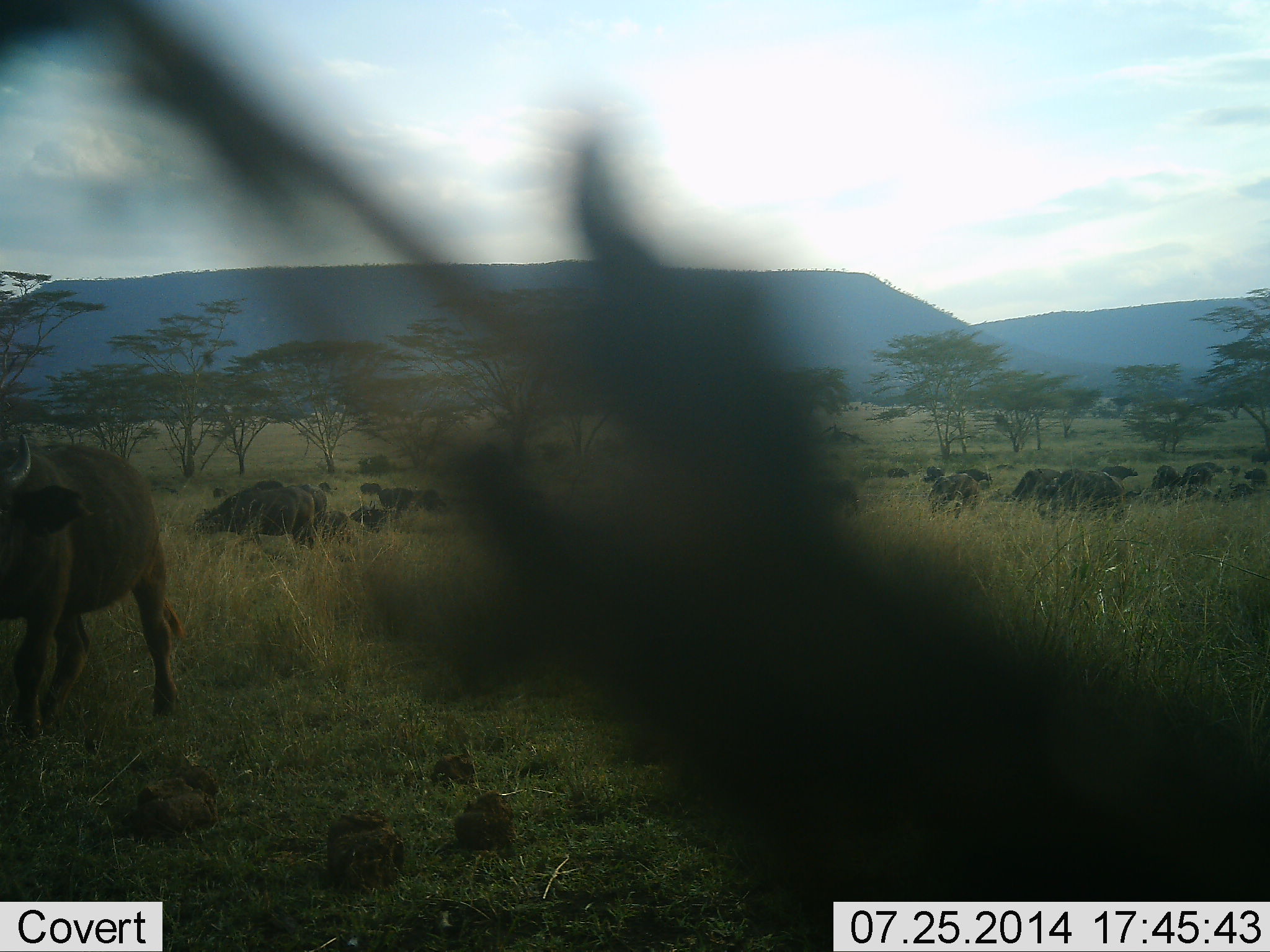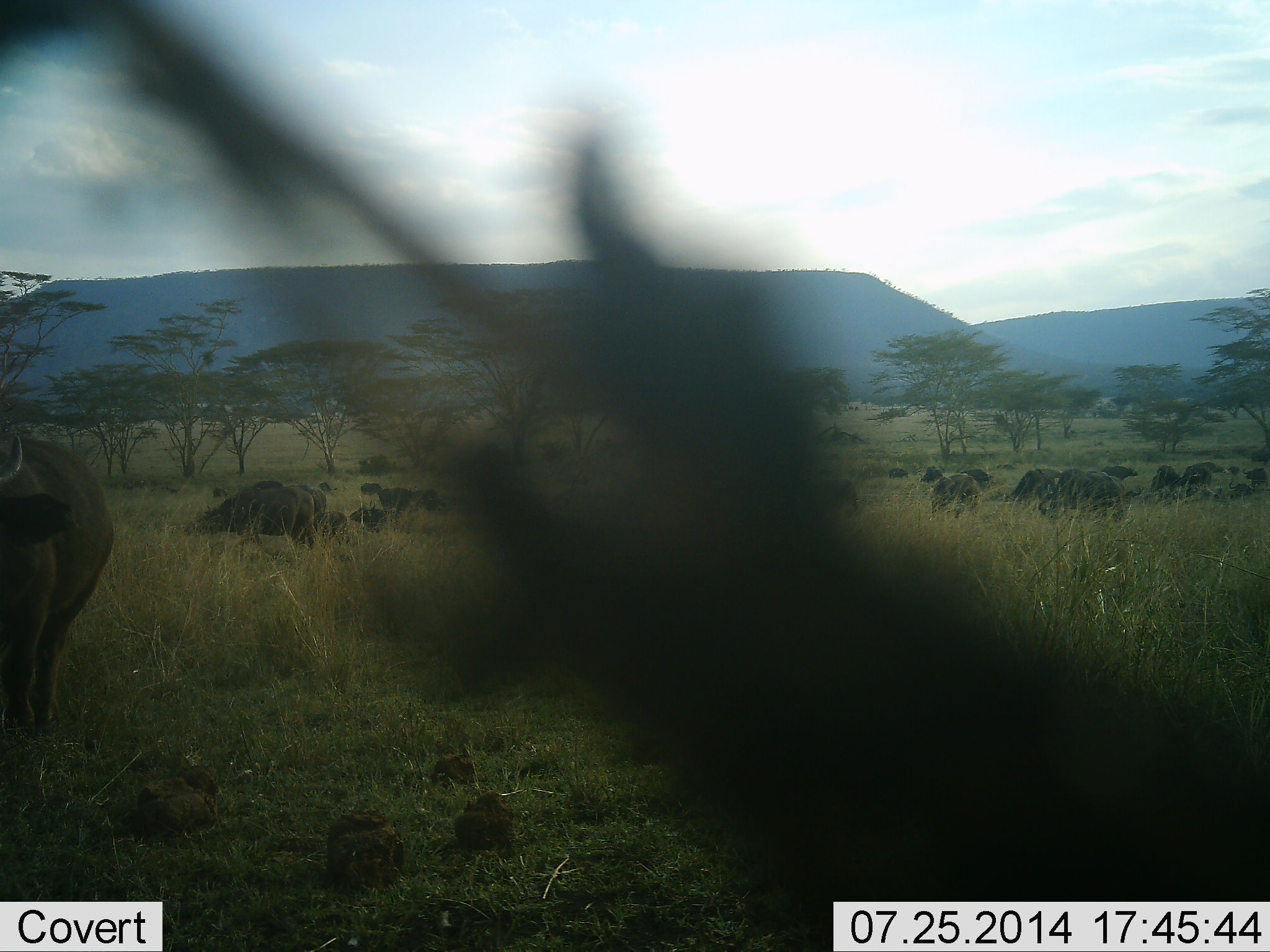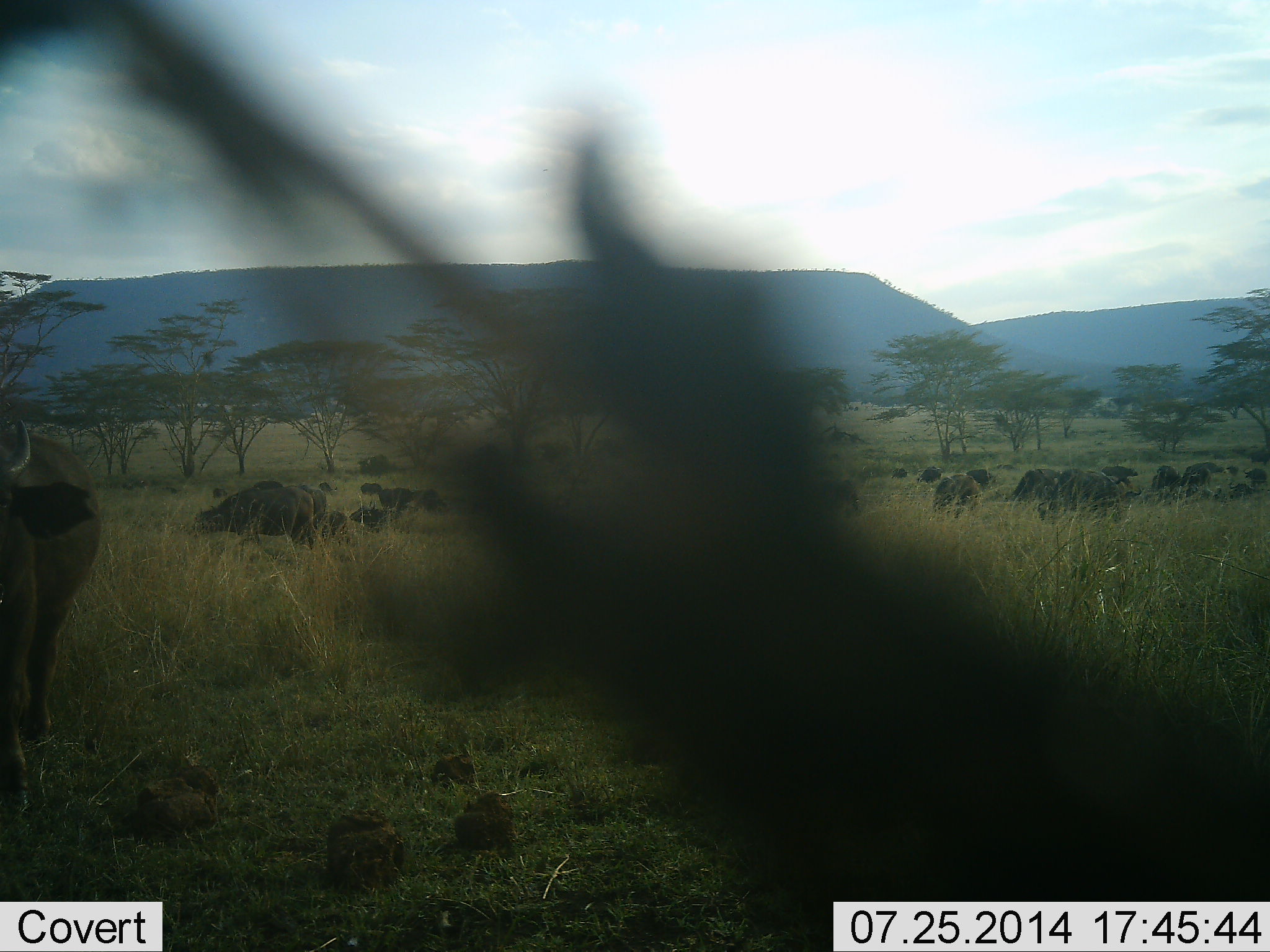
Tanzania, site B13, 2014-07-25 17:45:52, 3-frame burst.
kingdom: Animalia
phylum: Chordata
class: Mammalia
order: Artiodactyla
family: Bovidae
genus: Syncerus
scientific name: Syncerus caffer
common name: cape buffalo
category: buffalo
Buffalo (cape buffalo) (Syncerus caffer), count 11-50. Behavior (volunteer vote fractions): standing 40%, resting 40%, moving 50%, interacting 0%. Young present (vote fraction): 10%. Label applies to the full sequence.